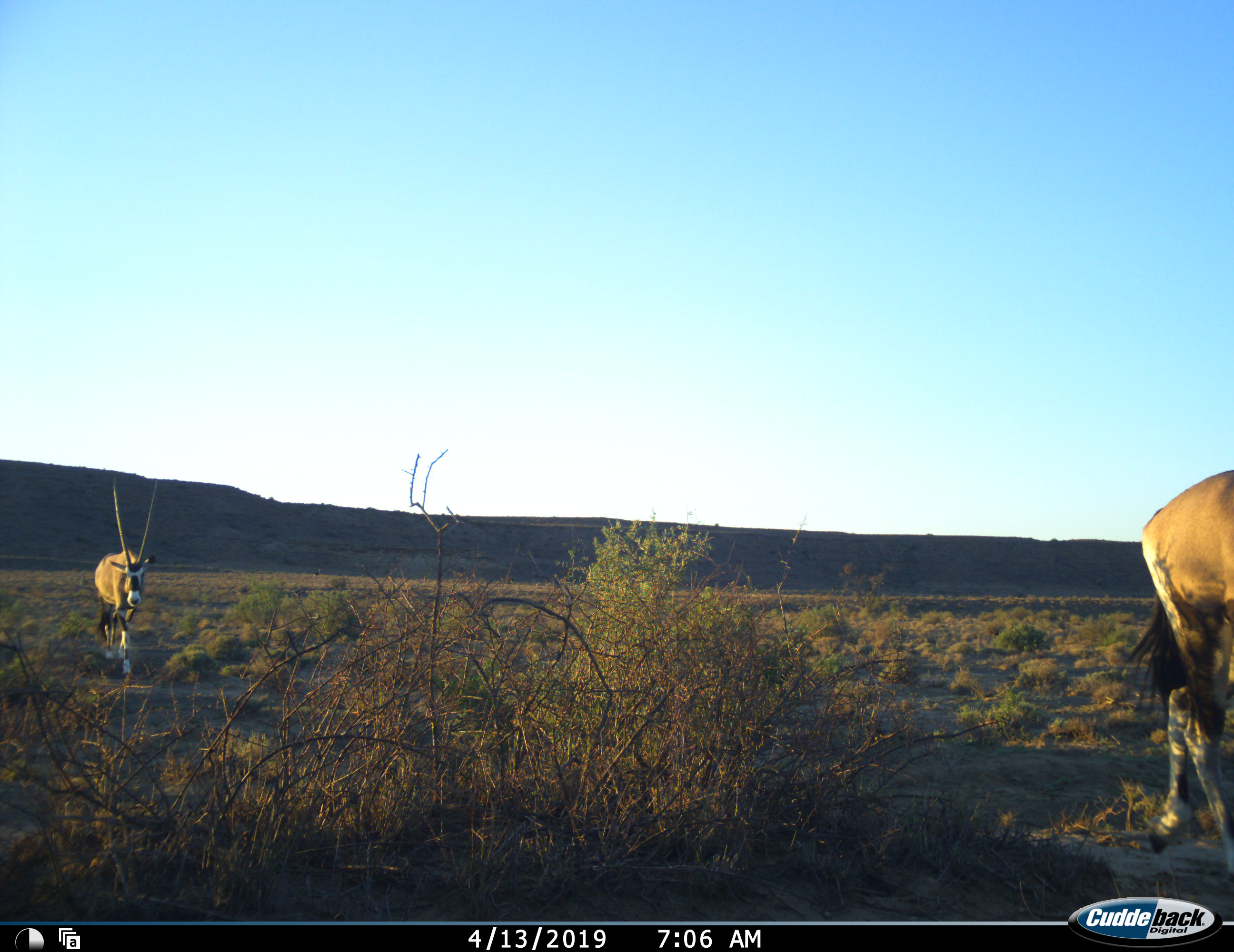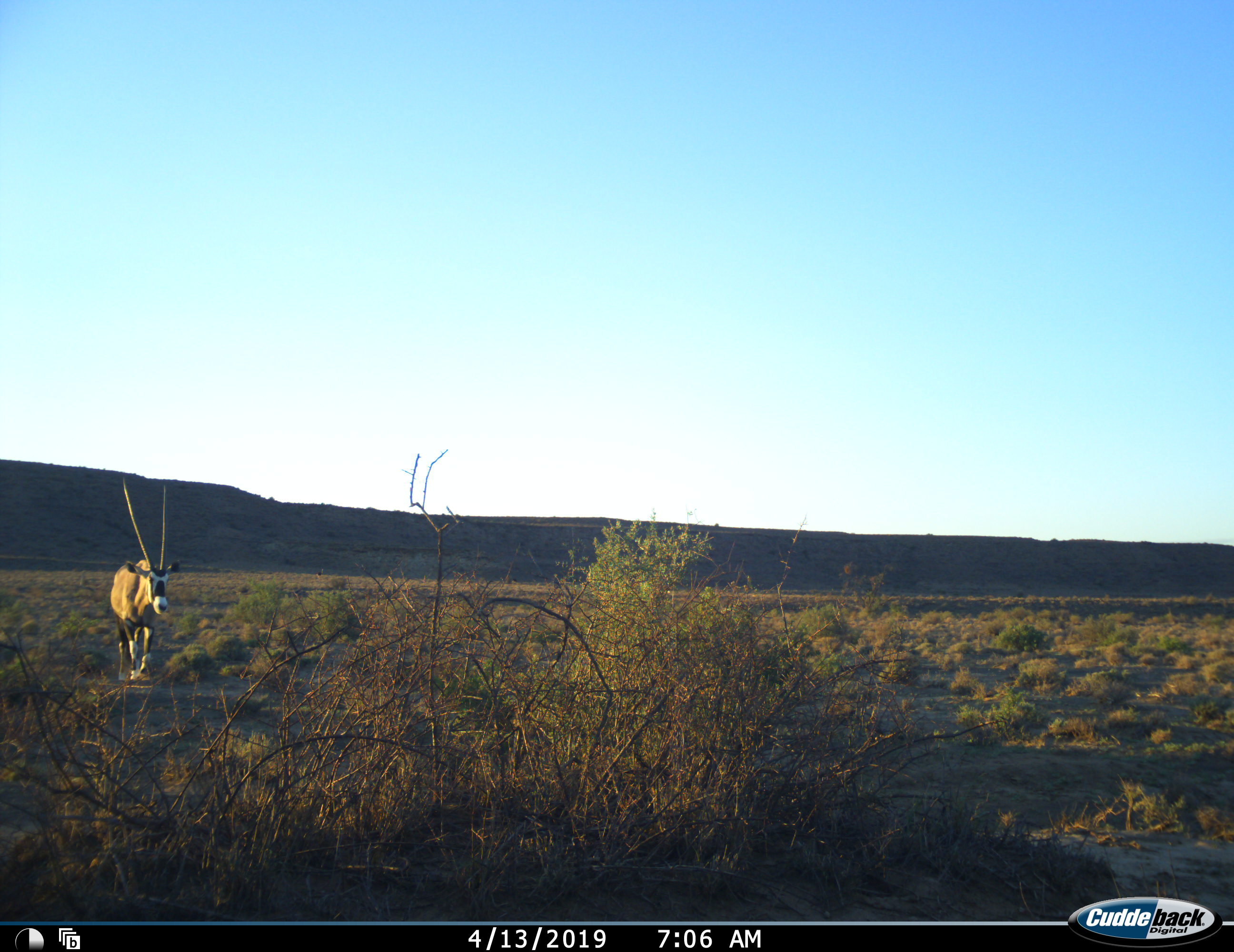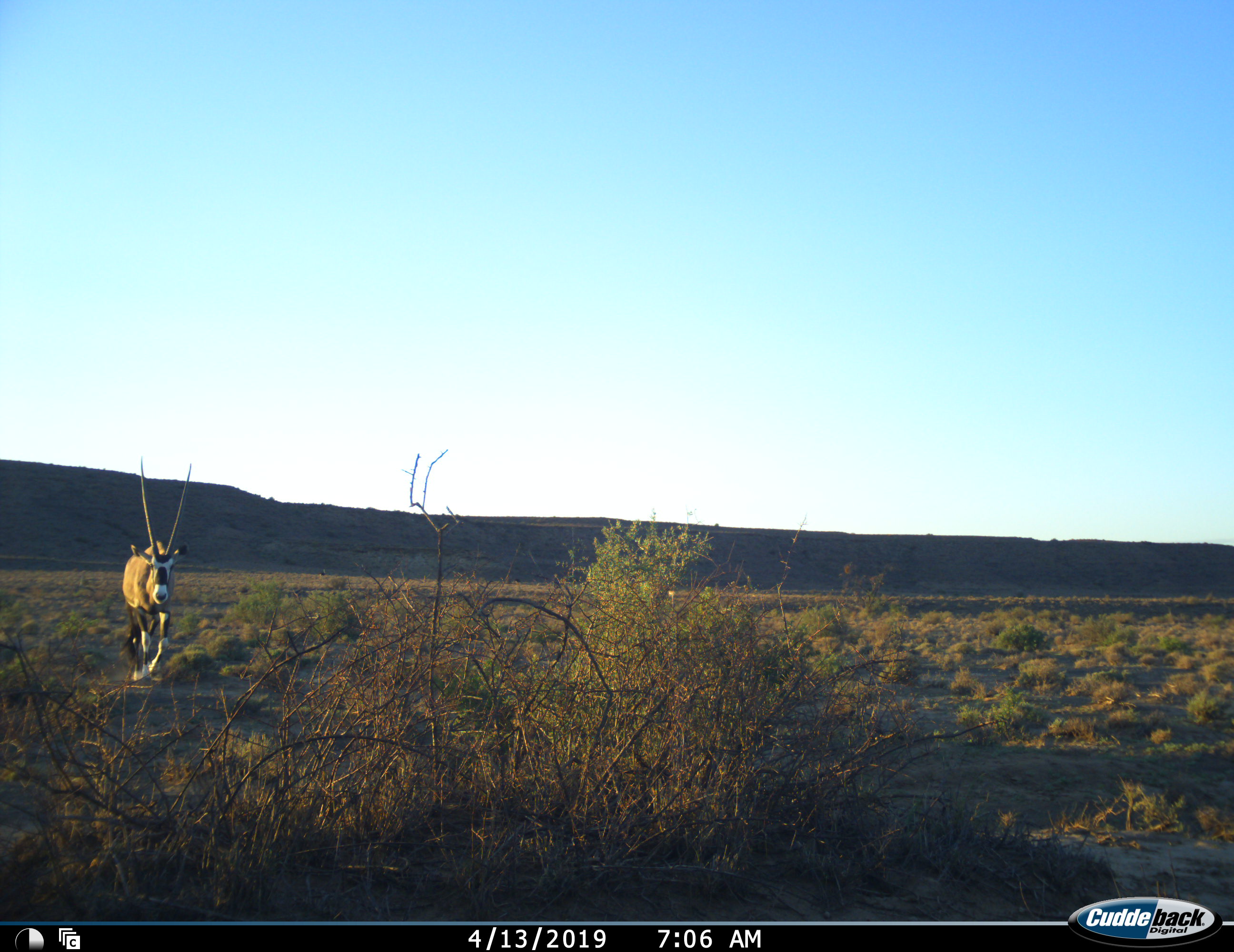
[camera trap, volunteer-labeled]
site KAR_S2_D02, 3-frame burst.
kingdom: Animalia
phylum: Chordata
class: Mammalia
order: Artiodactyla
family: Bovidae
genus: Oryx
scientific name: Oryx gazella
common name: gemsbok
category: oryx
Oryx (gemsbok) (Oryx gazella), count 2. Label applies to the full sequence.